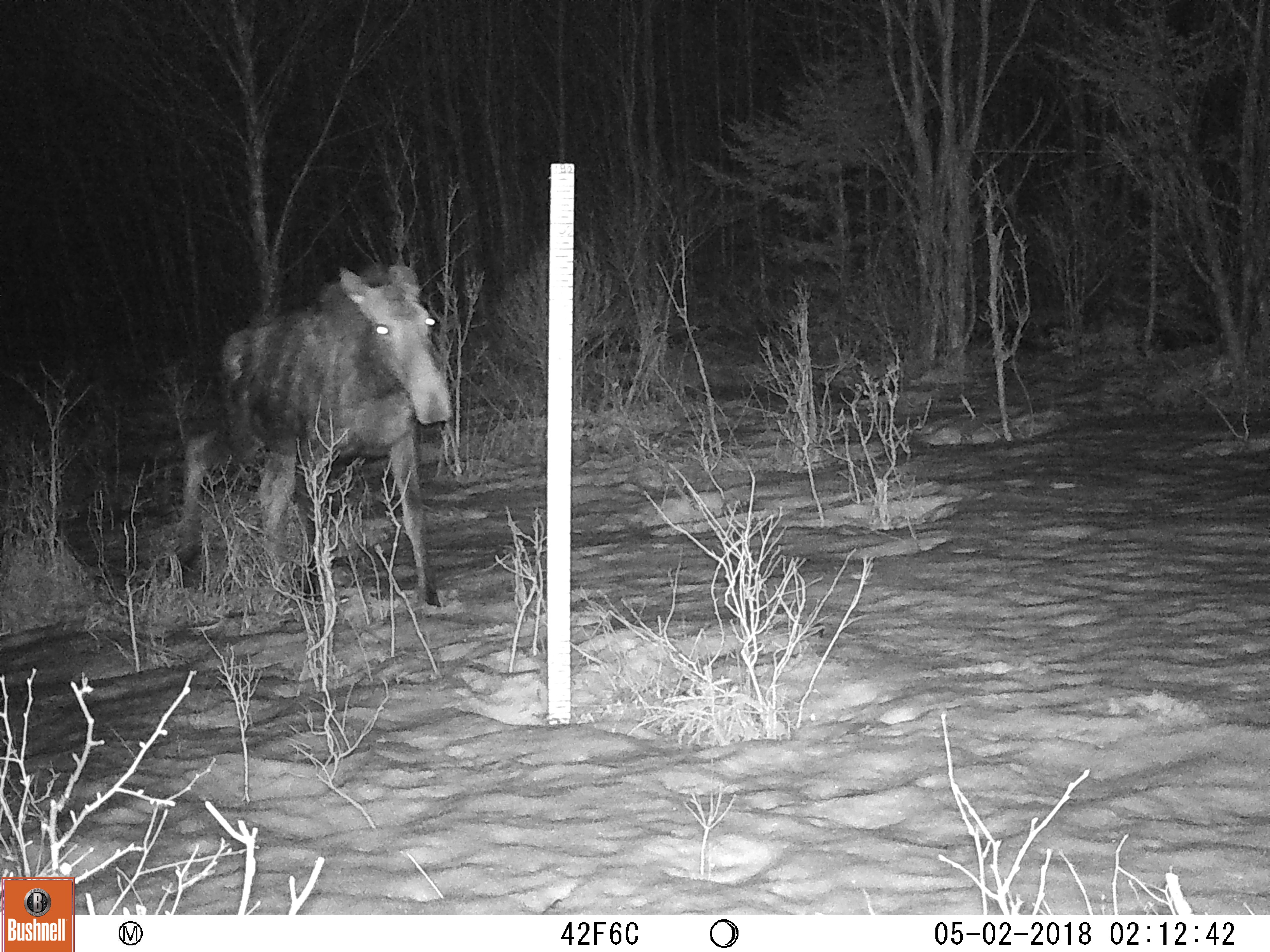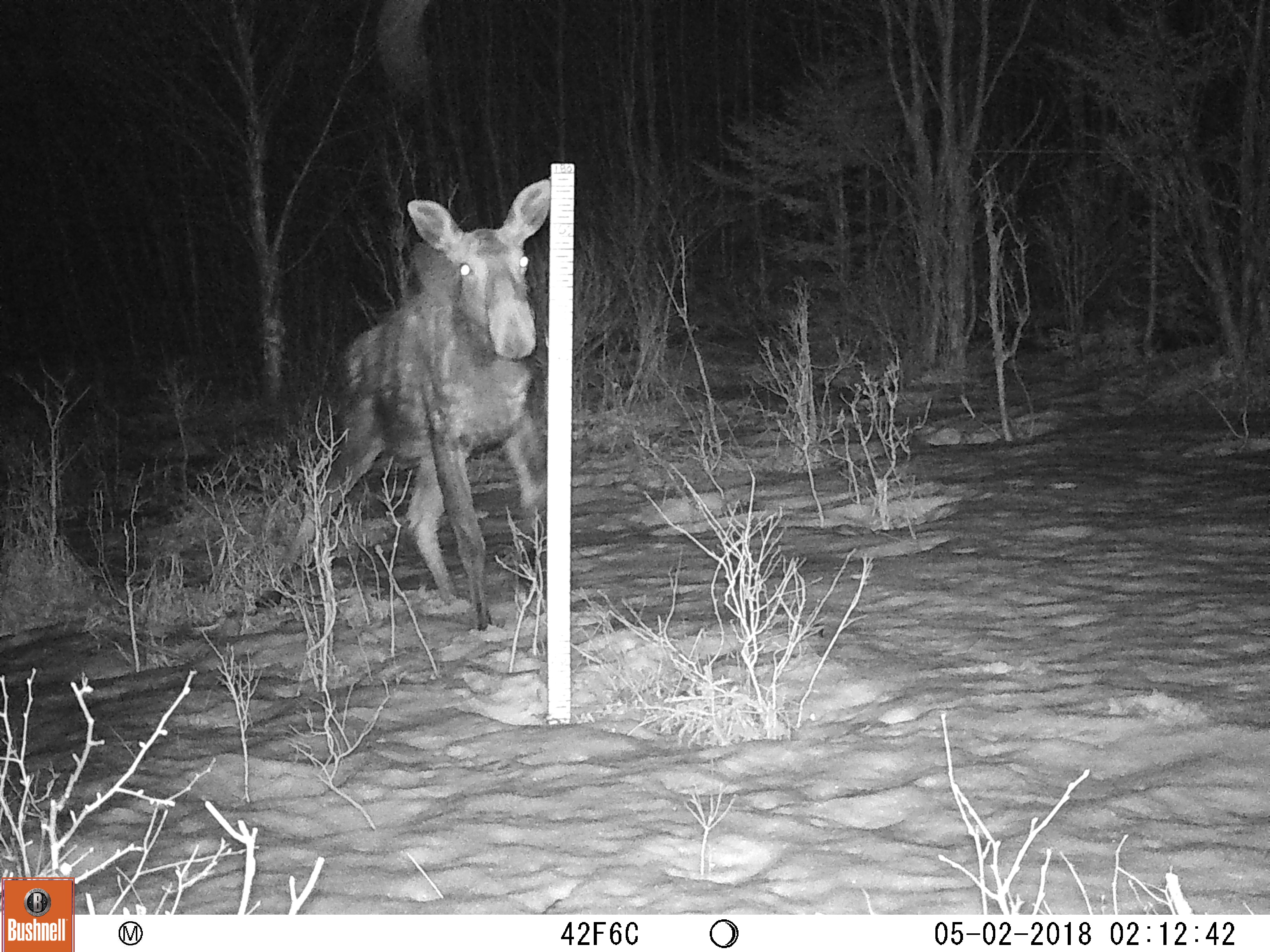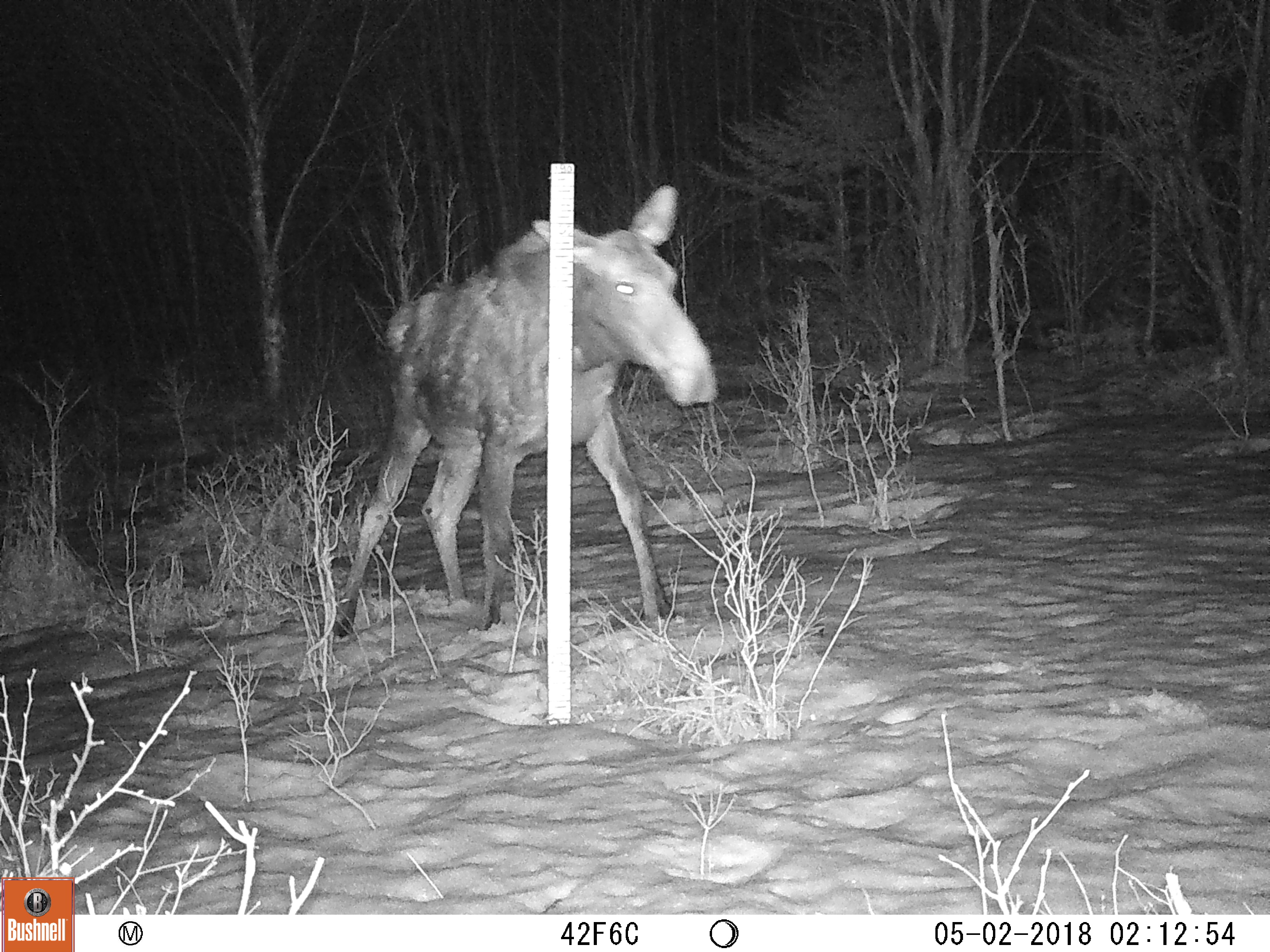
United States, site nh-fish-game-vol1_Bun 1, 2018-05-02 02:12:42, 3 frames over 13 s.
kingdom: Animalia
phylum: Chordata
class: Mammalia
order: Artiodactyla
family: Cervidae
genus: Alces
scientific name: Alces alces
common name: moose